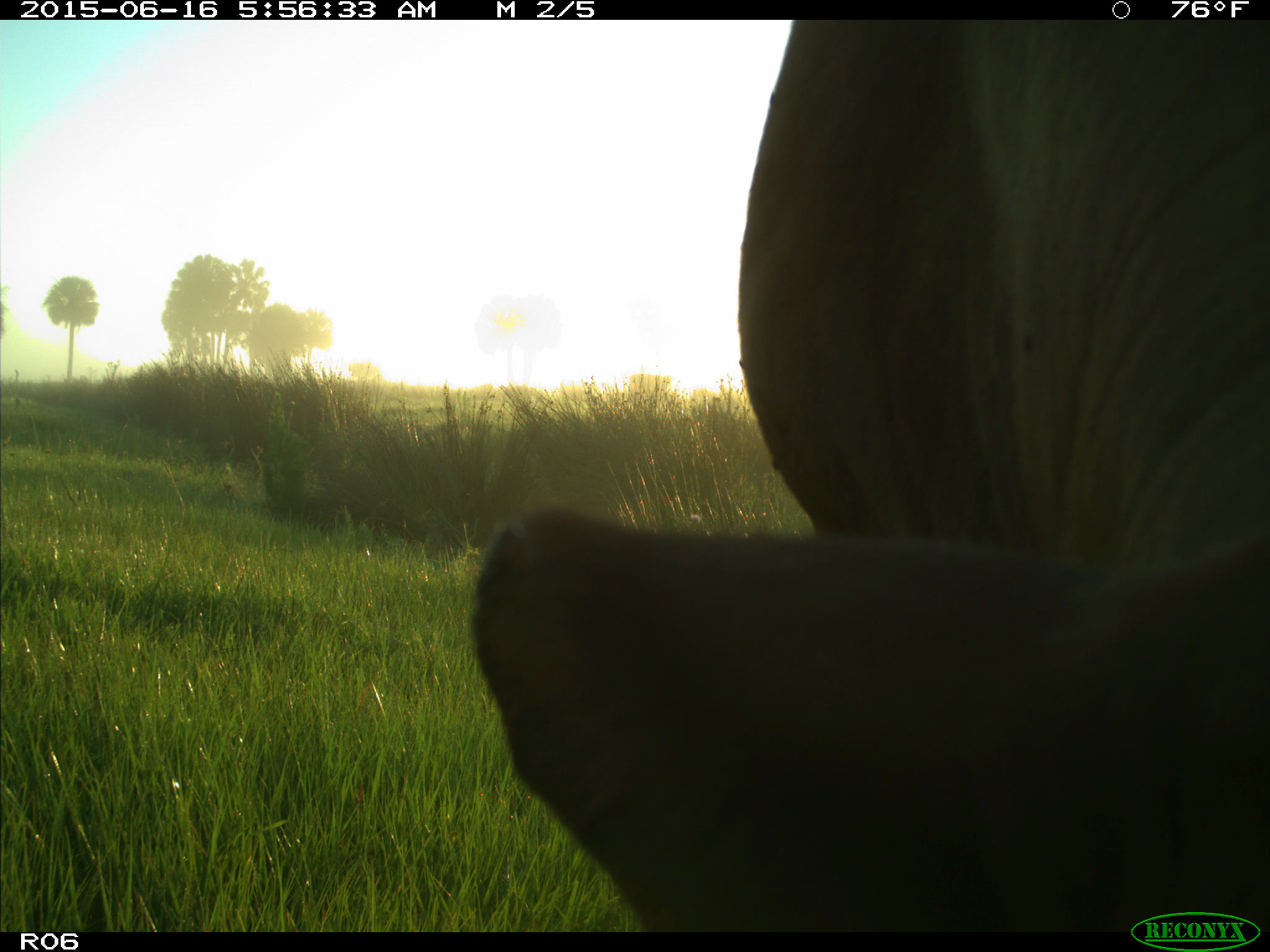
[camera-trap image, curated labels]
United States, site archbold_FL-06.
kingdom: Animalia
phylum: Chordata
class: Mammalia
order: Artiodactyla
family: Bovidae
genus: Bos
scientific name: Bos taurus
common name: domestic cow